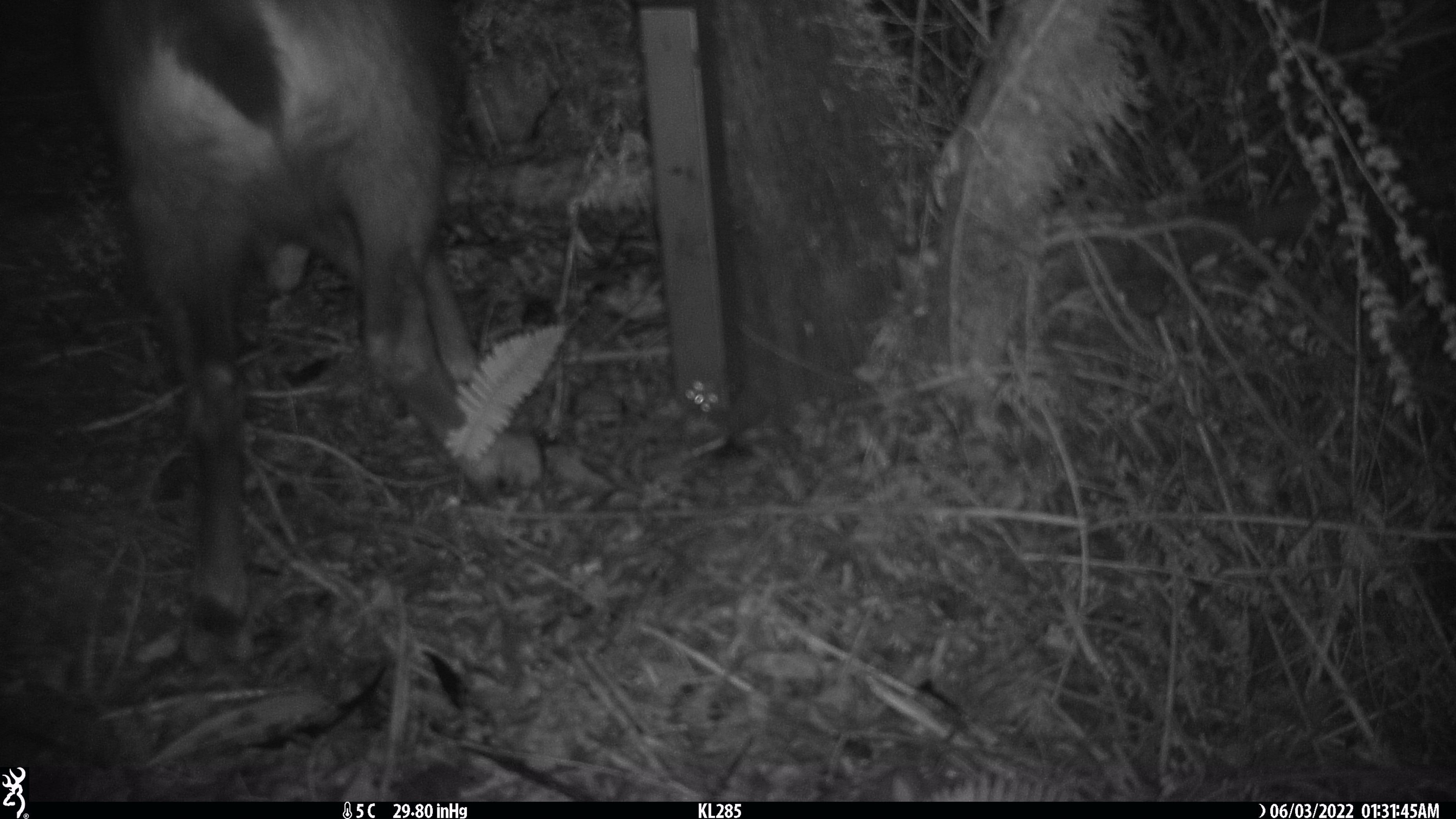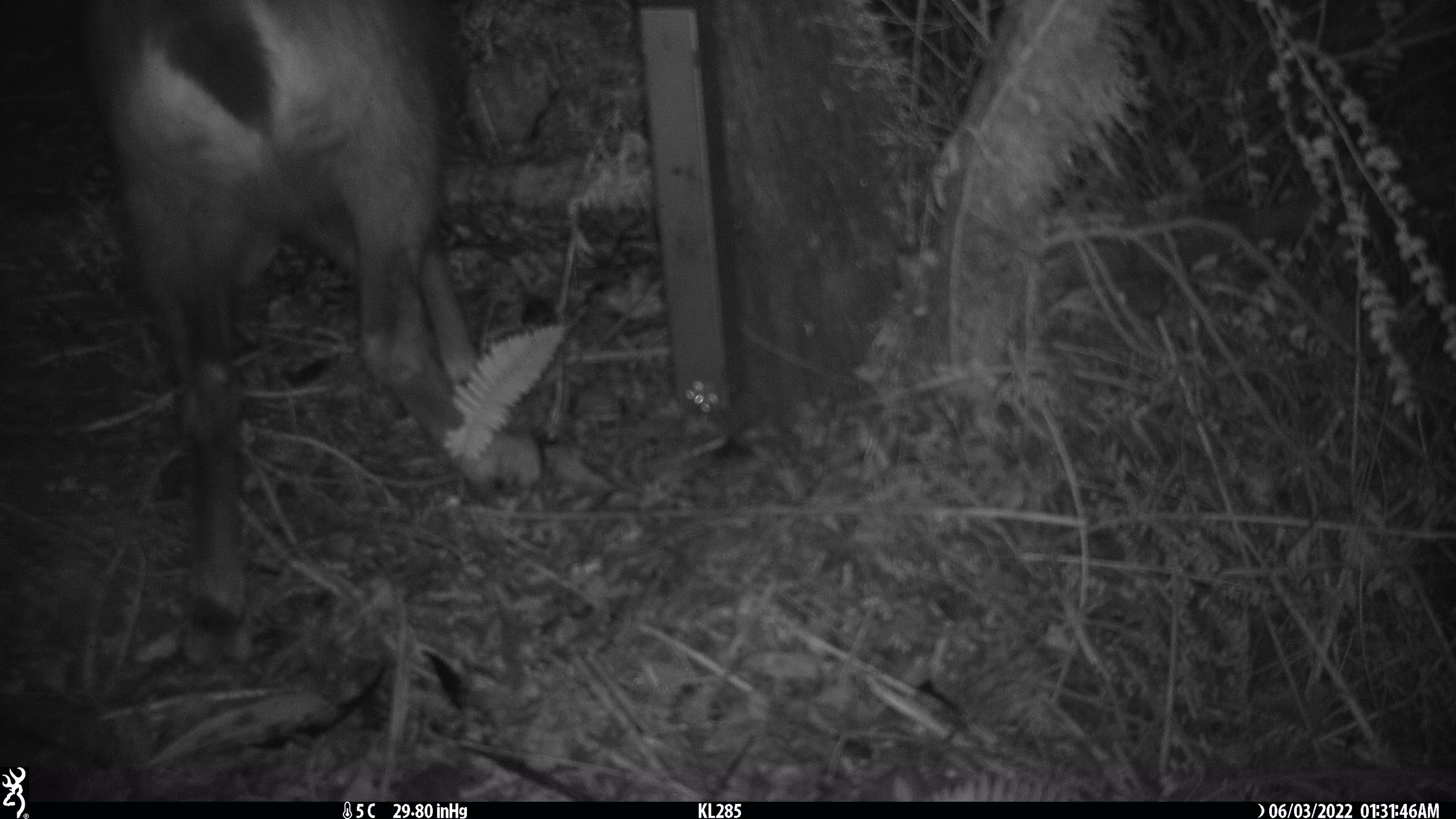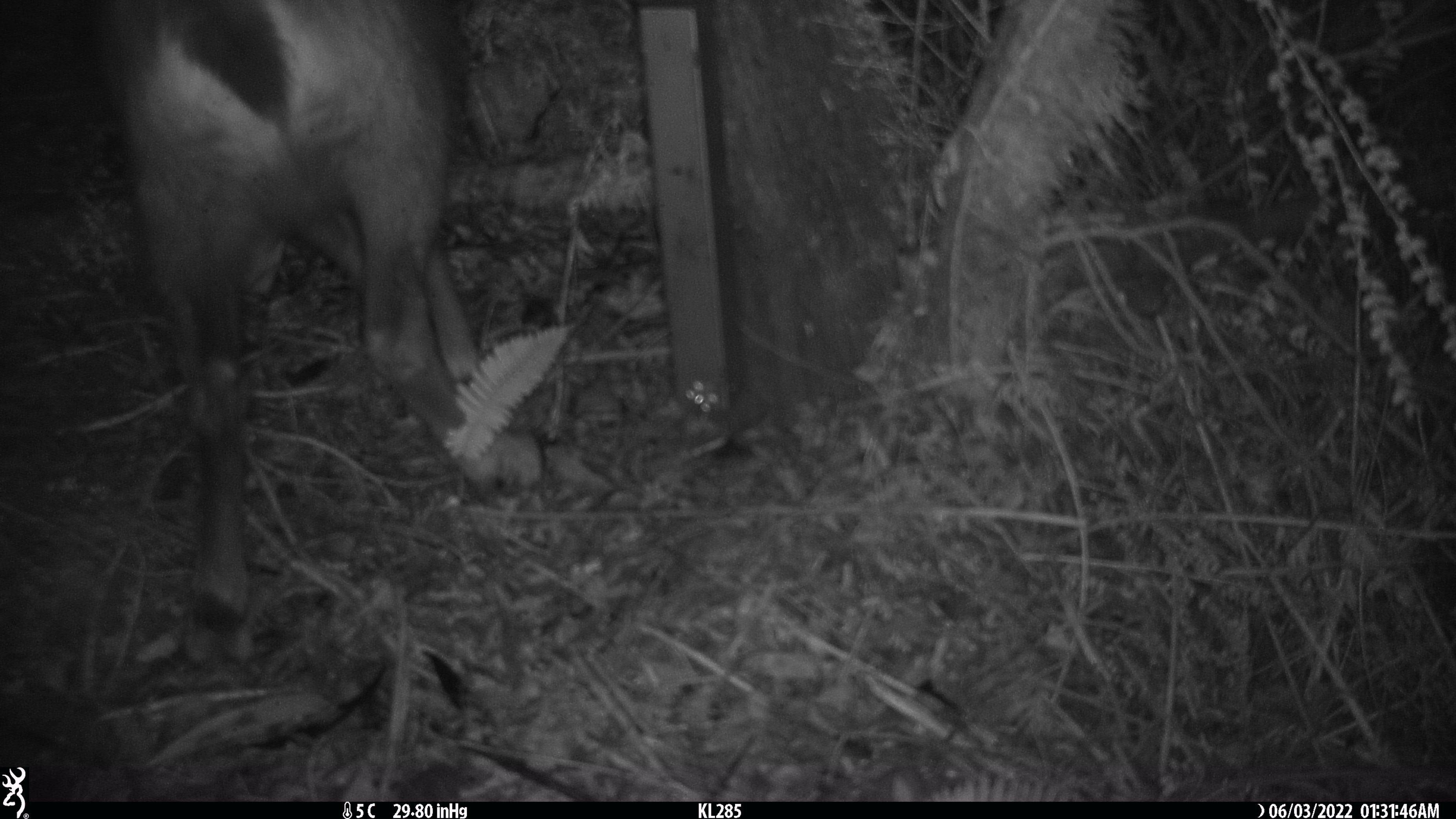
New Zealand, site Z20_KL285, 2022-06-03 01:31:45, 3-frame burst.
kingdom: Animalia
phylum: Chordata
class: Mammalia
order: Artiodactyla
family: Bovidae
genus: Rupicapra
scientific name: Rupicapra rupicapra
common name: alpine chamois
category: chamois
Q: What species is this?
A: Chamois (alpine chamois) (Rupicapra rupicapra).